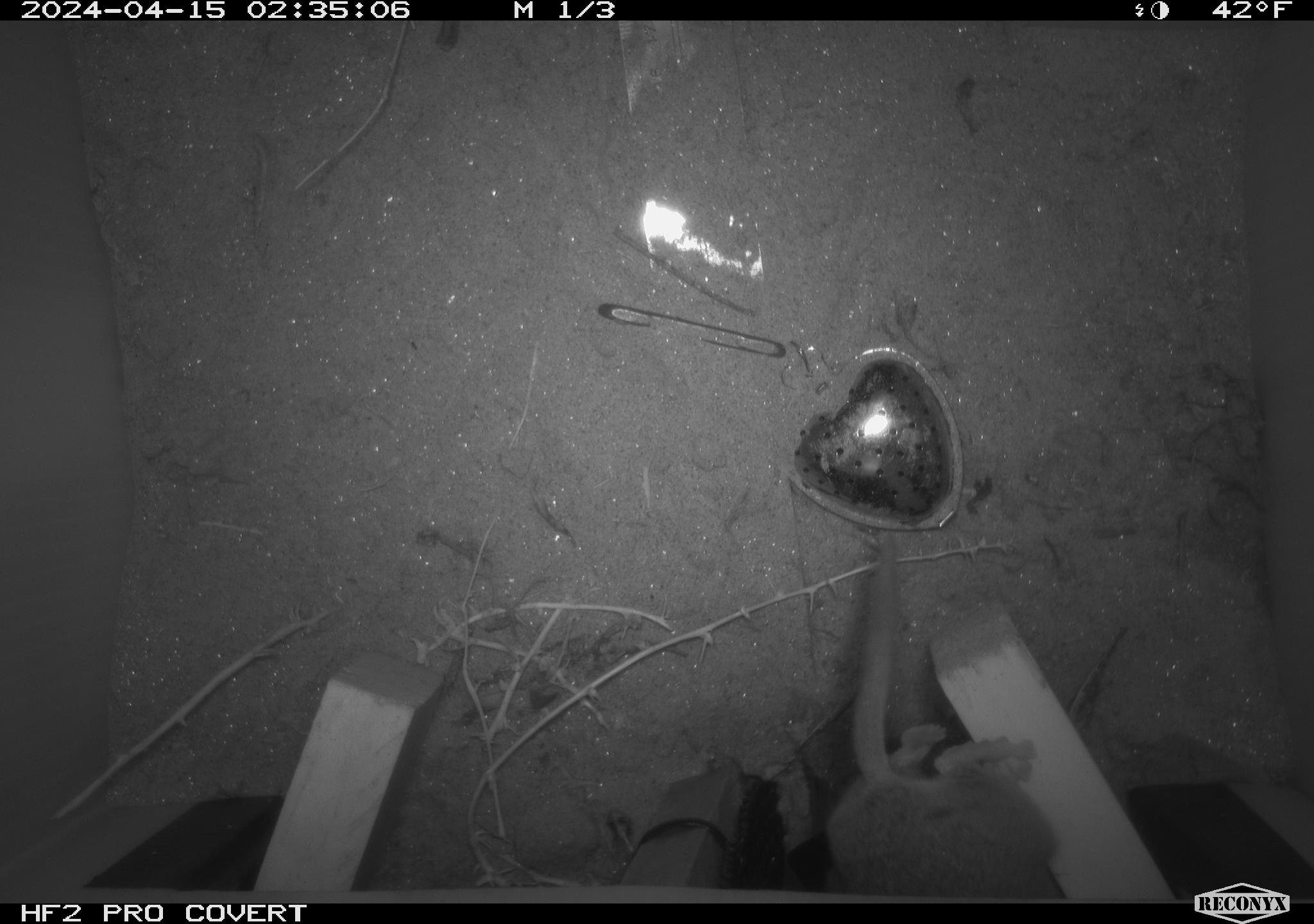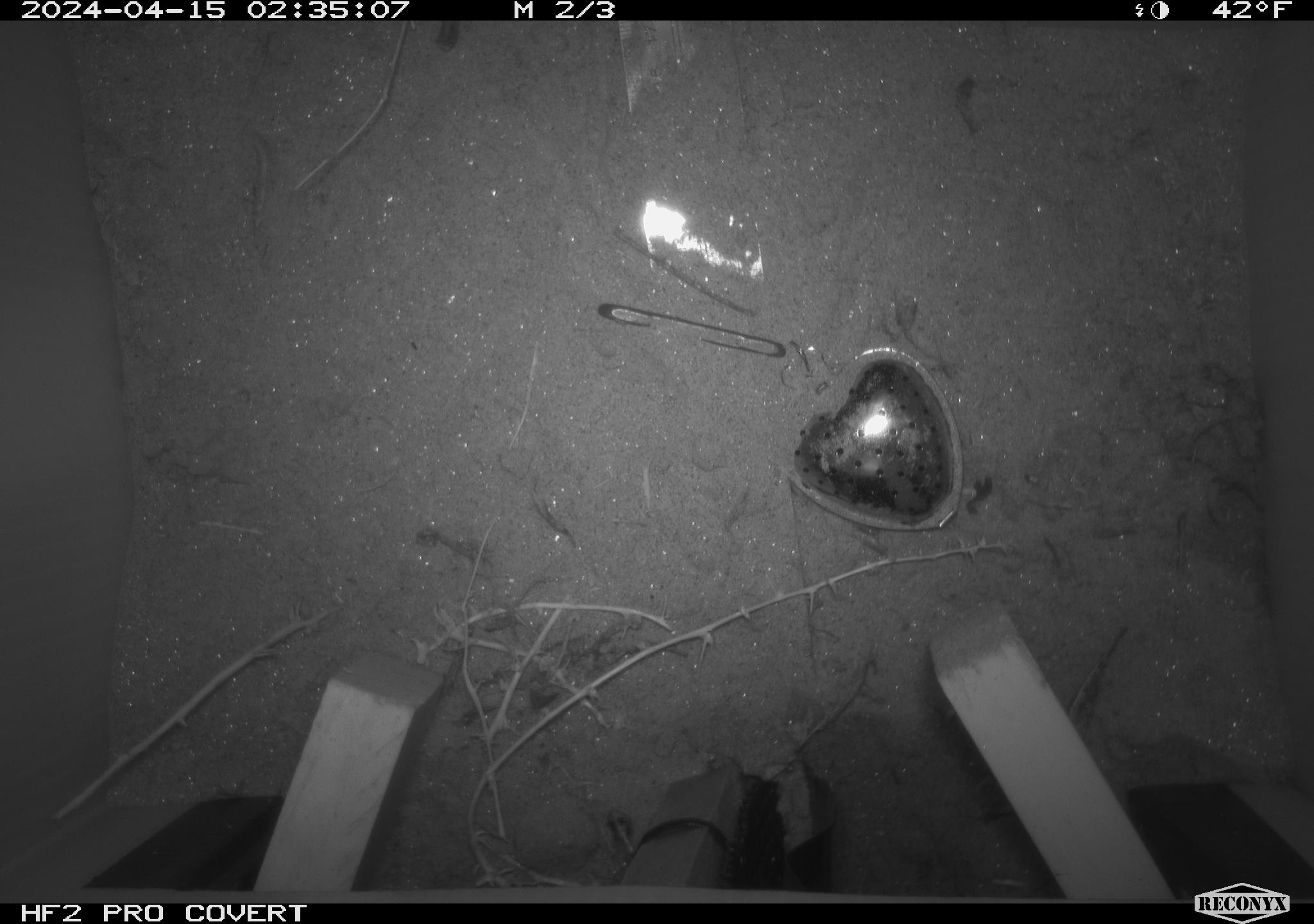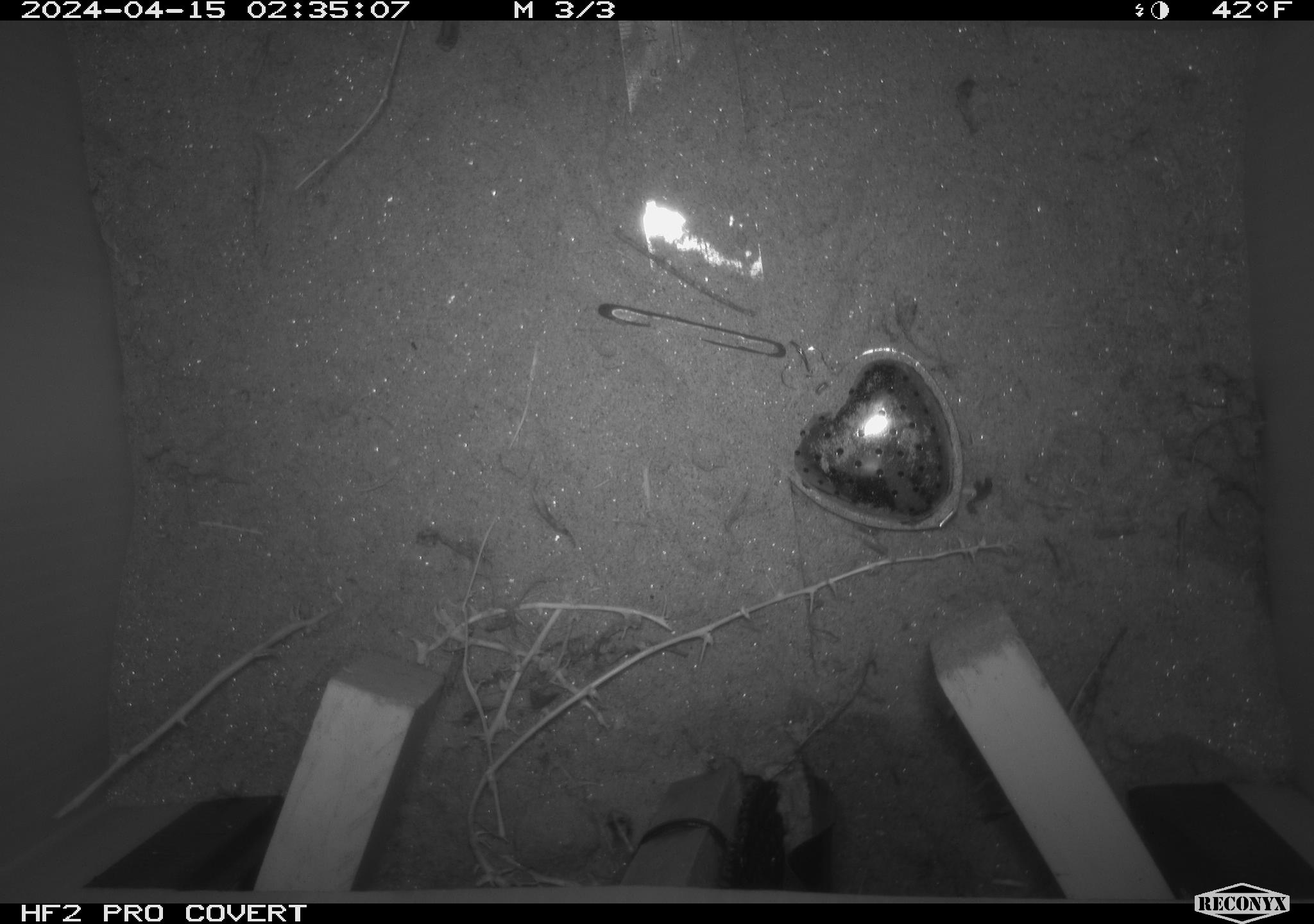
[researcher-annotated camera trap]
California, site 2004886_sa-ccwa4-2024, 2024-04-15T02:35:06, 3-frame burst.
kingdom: Animalia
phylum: Chordata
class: Mammalia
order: Rodentia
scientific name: Rodentia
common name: woodrat or rat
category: woodrat or rat species